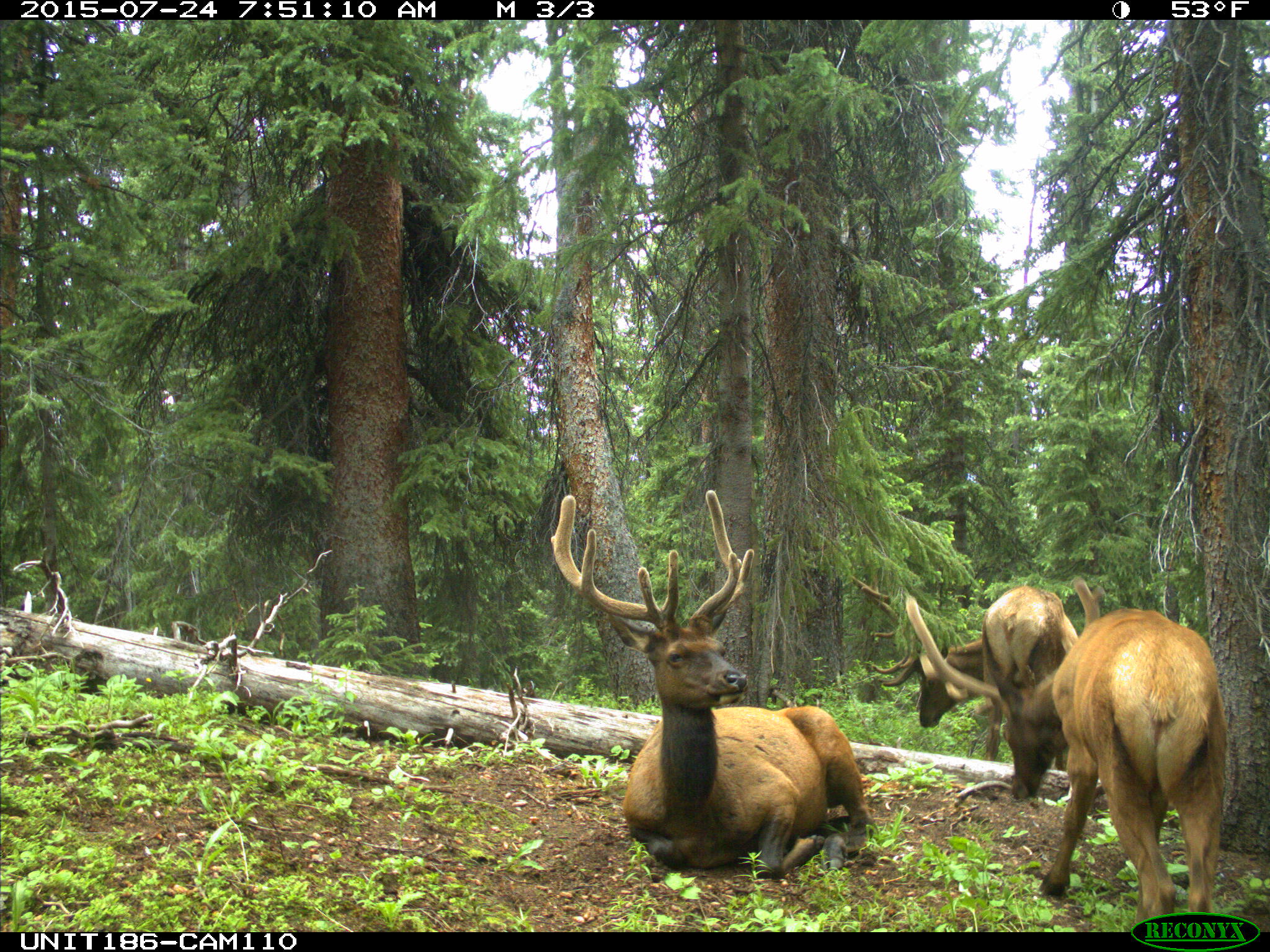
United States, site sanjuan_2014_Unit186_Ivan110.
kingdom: Animalia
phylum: Chordata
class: Mammalia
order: Artiodactyla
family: Cervidae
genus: Cervus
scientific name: Cervus elaphus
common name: red deer